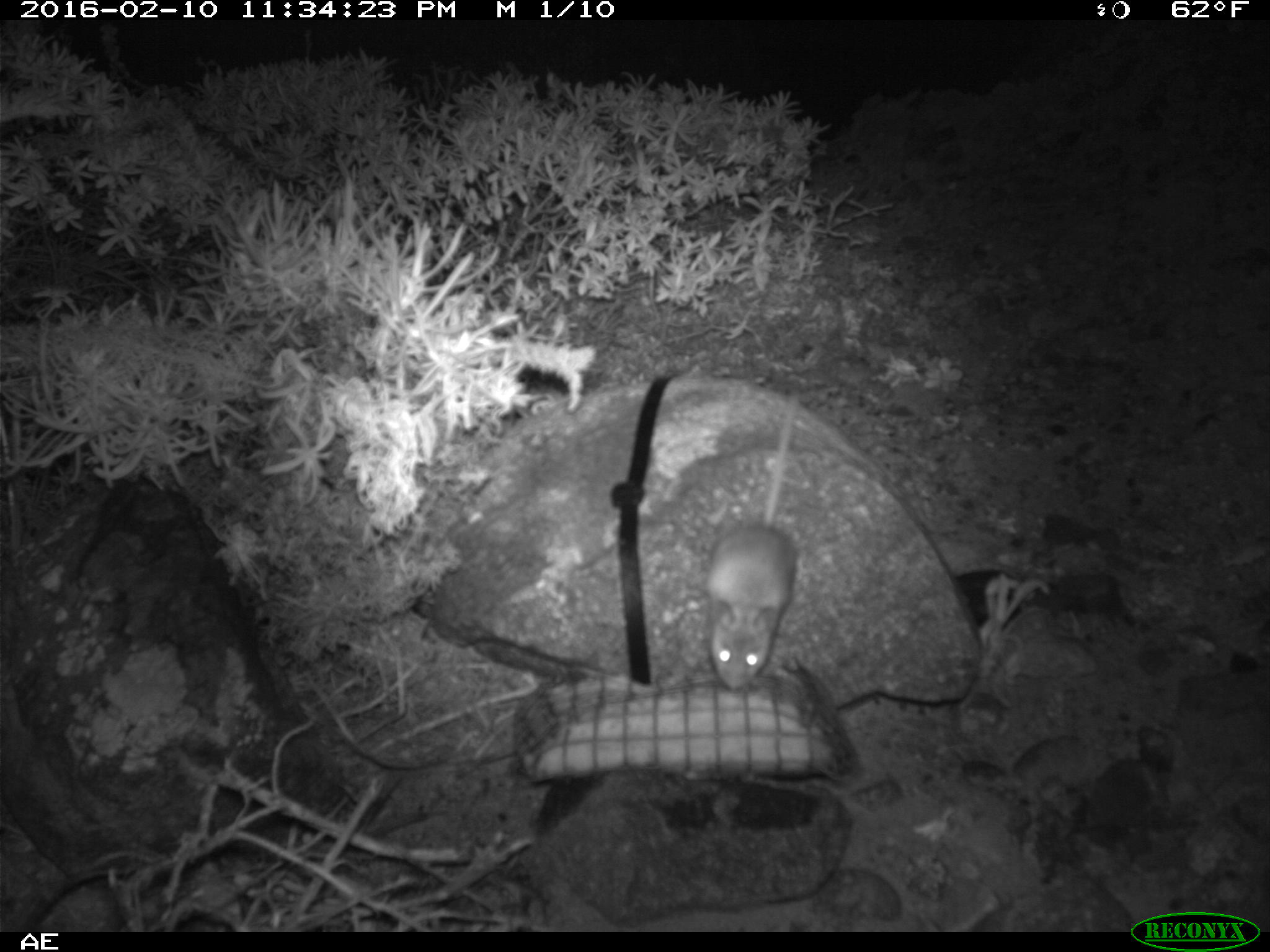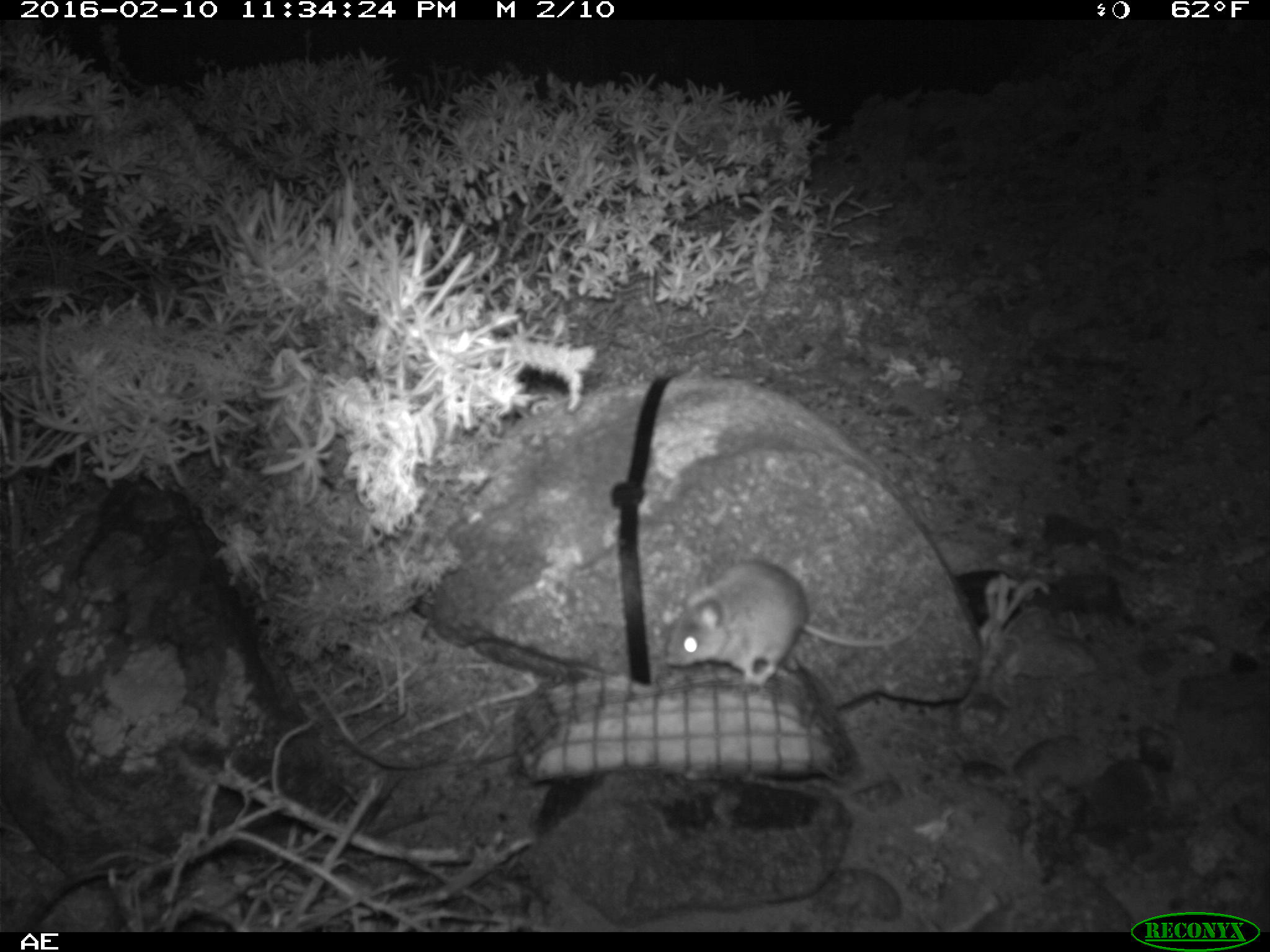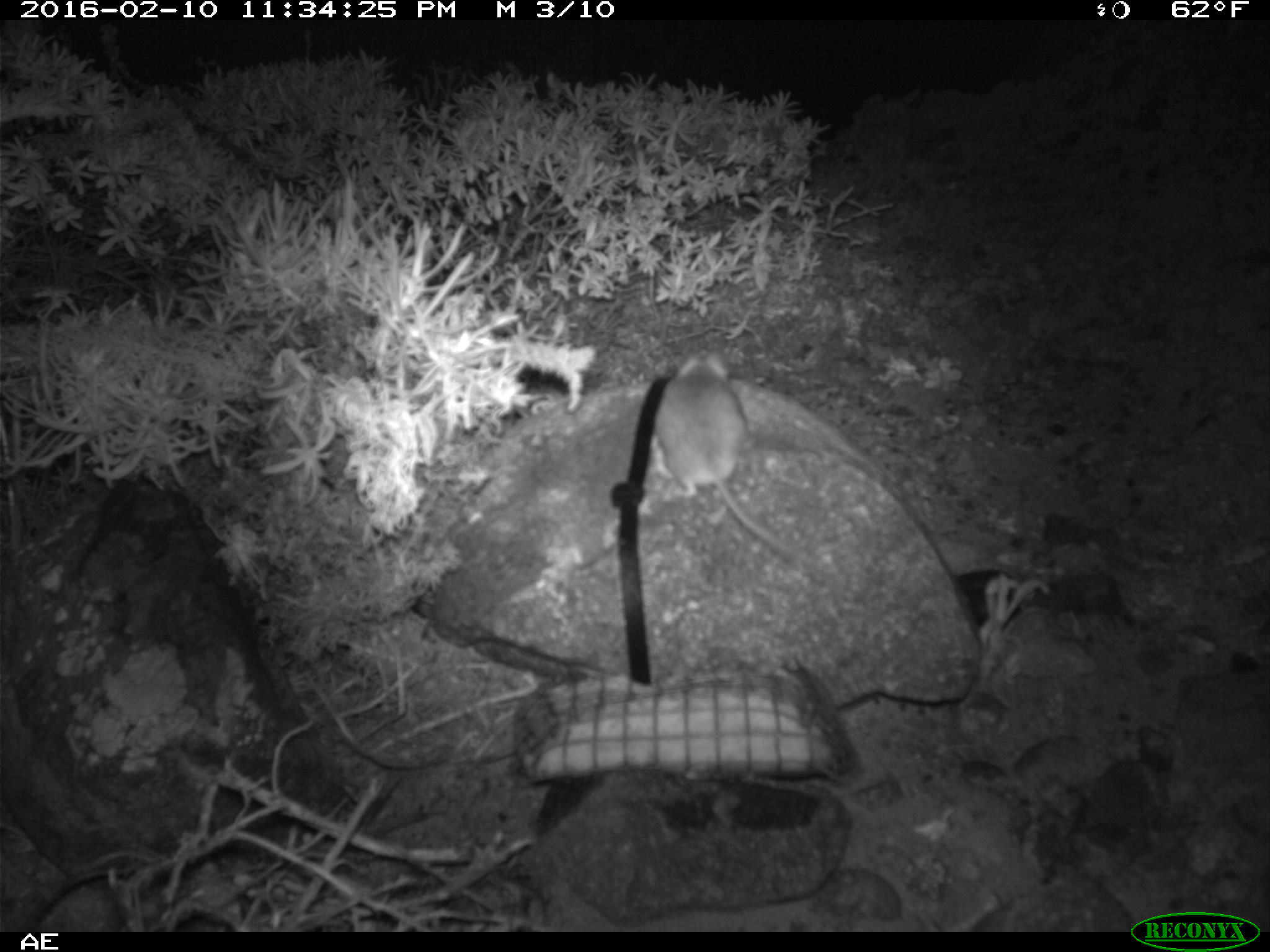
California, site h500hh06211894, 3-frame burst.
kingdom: Animalia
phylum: Chordata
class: Mammalia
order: Rodentia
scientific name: Rodentia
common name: rodent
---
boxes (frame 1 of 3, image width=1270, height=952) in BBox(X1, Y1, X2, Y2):
rodent: BBox(706, 389, 802, 690)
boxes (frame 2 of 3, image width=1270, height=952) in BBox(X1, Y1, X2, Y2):
rodent: BBox(662, 558, 931, 684)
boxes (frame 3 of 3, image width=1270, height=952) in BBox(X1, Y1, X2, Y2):
rodent: BBox(652, 352, 832, 572)